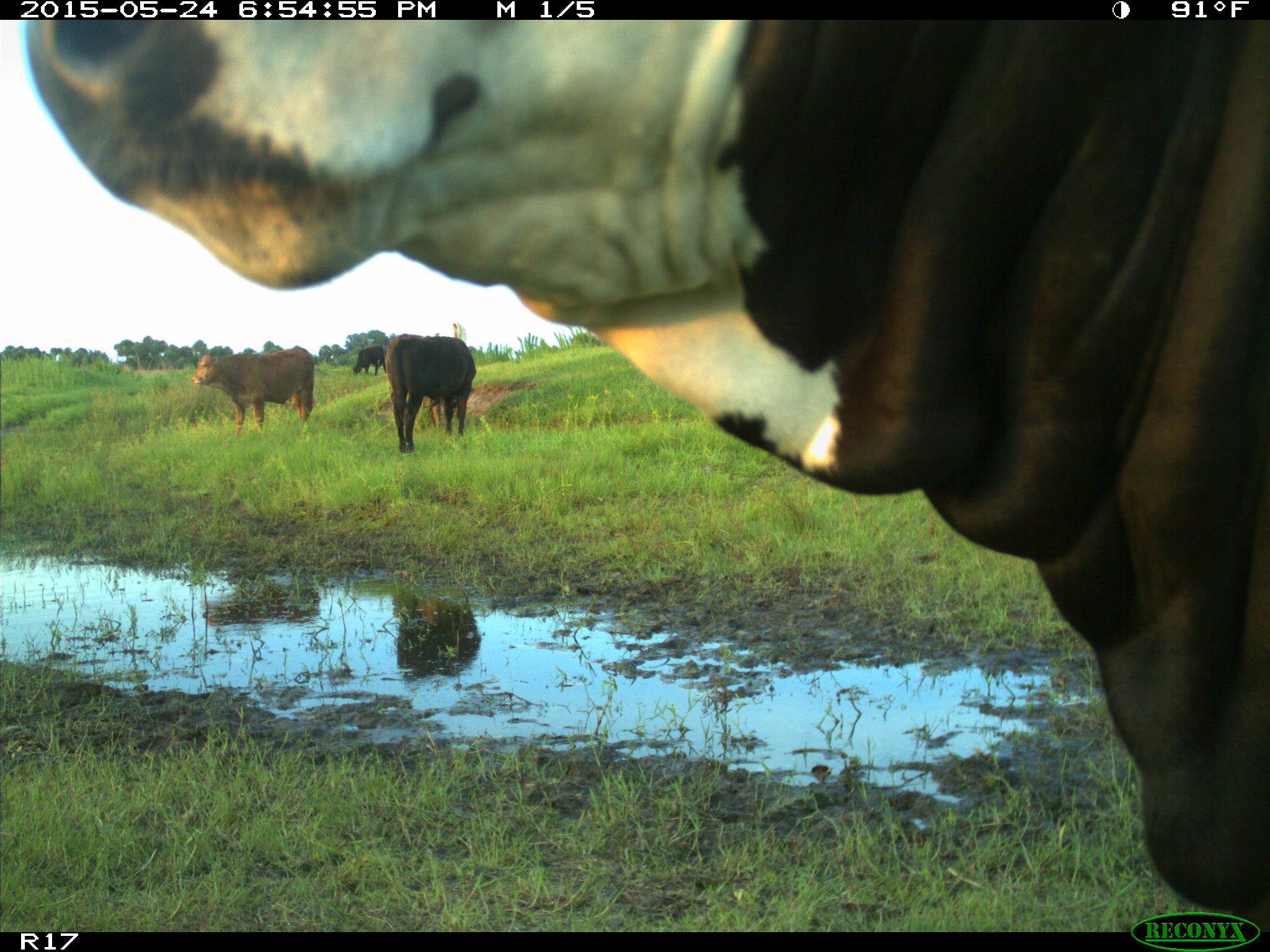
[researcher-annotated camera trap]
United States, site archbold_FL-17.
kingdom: Animalia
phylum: Chordata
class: Mammalia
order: Artiodactyla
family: Bovidae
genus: Bos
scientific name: Bos taurus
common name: domestic cow